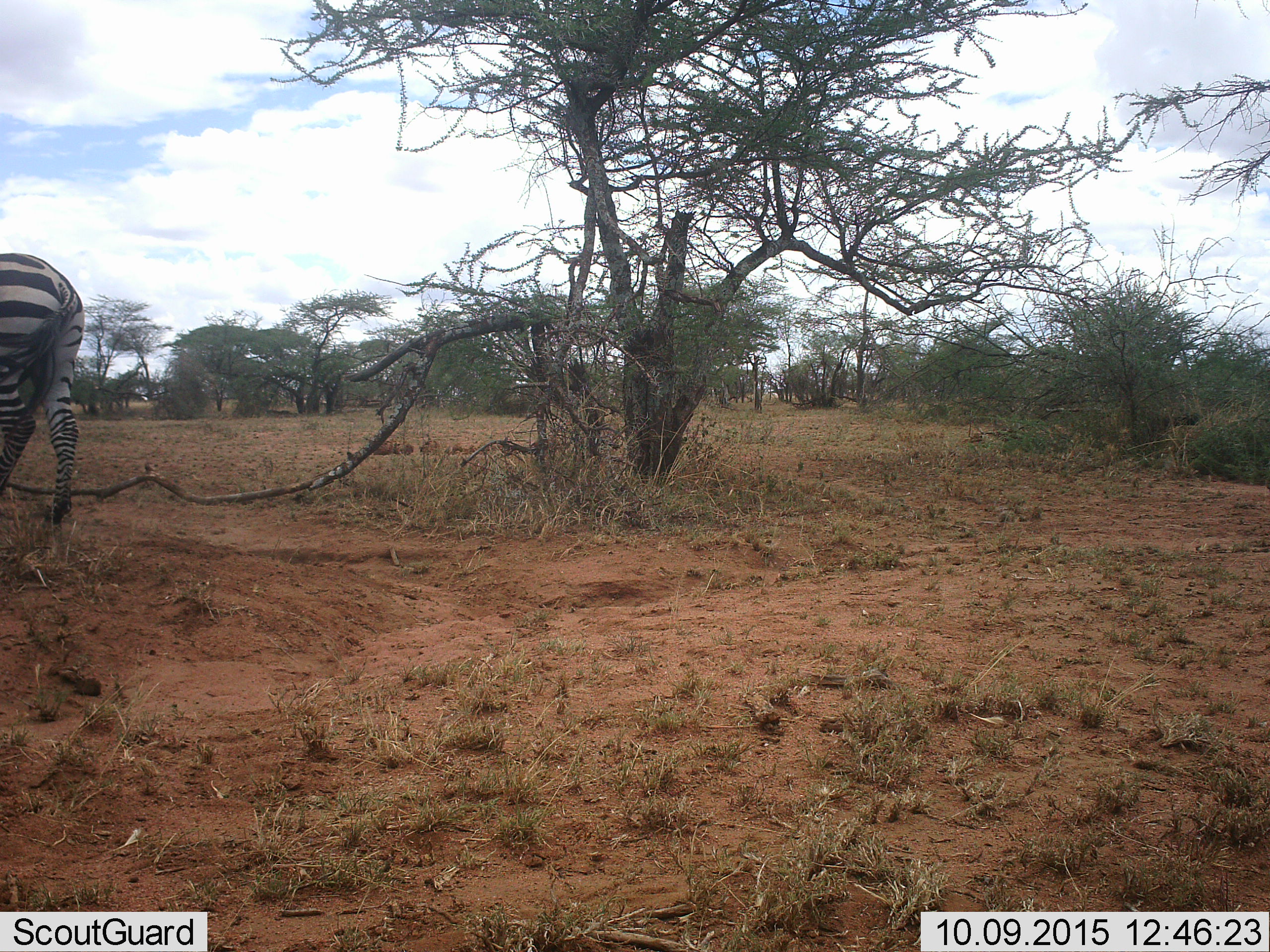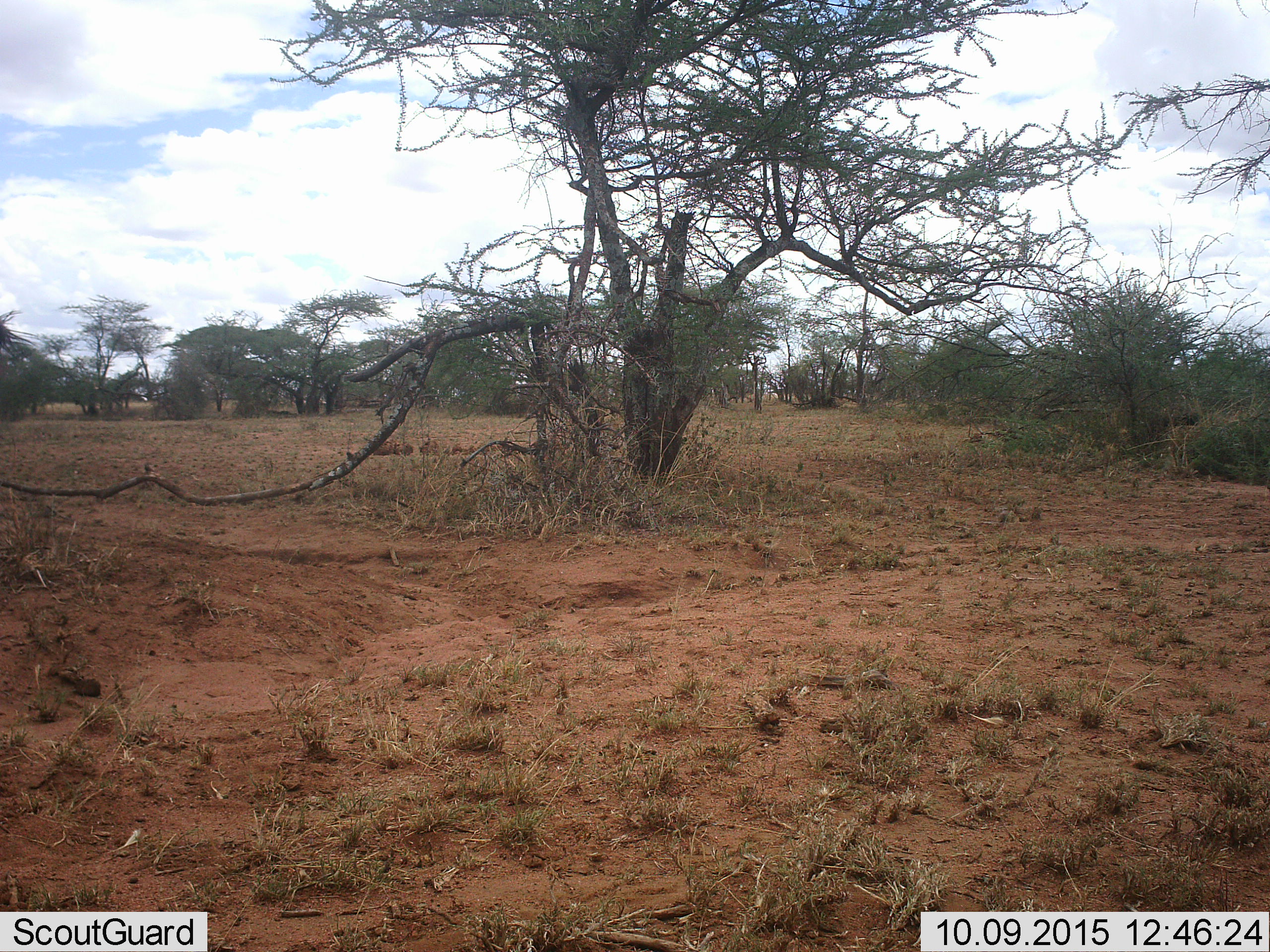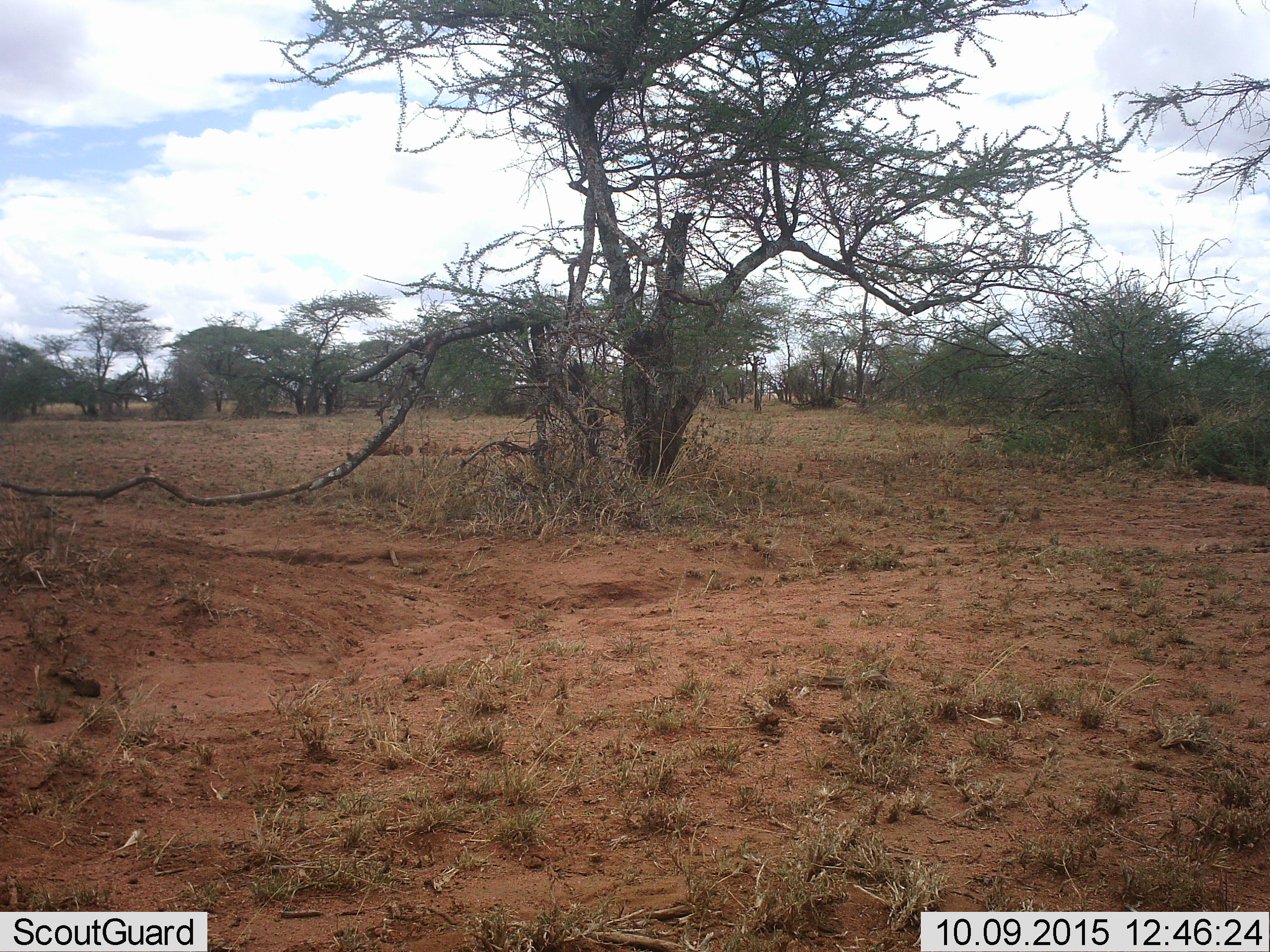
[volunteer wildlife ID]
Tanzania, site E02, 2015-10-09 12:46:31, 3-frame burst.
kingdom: Animalia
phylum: Chordata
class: Mammalia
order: Perissodactyla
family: Equidae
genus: Equus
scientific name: Equus quagga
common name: plains zebra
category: zebra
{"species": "zebra (plains zebra) (Equus quagga)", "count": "1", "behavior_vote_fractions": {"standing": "16%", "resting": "0%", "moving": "84%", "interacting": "0%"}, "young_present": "0%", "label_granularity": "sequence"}